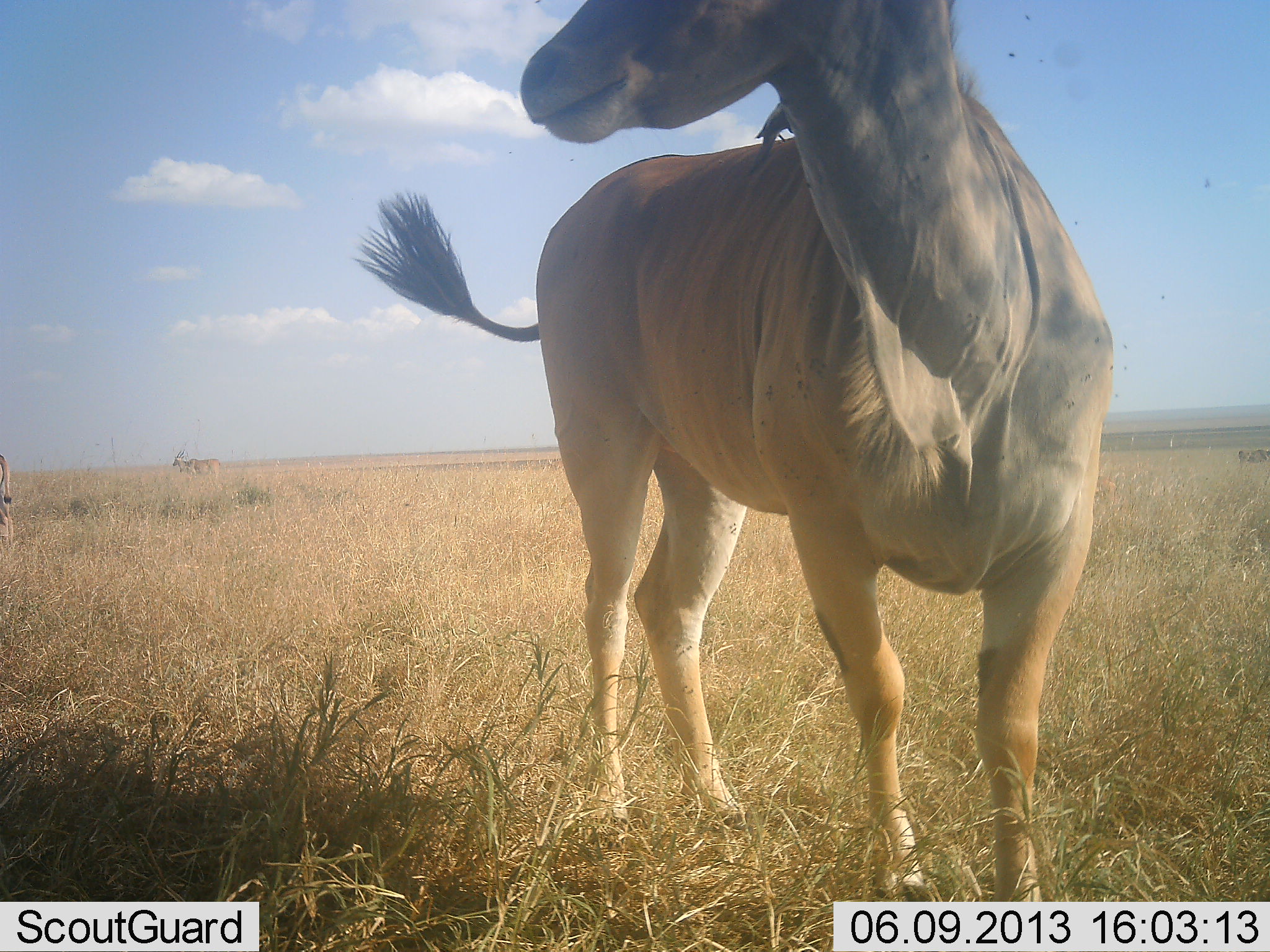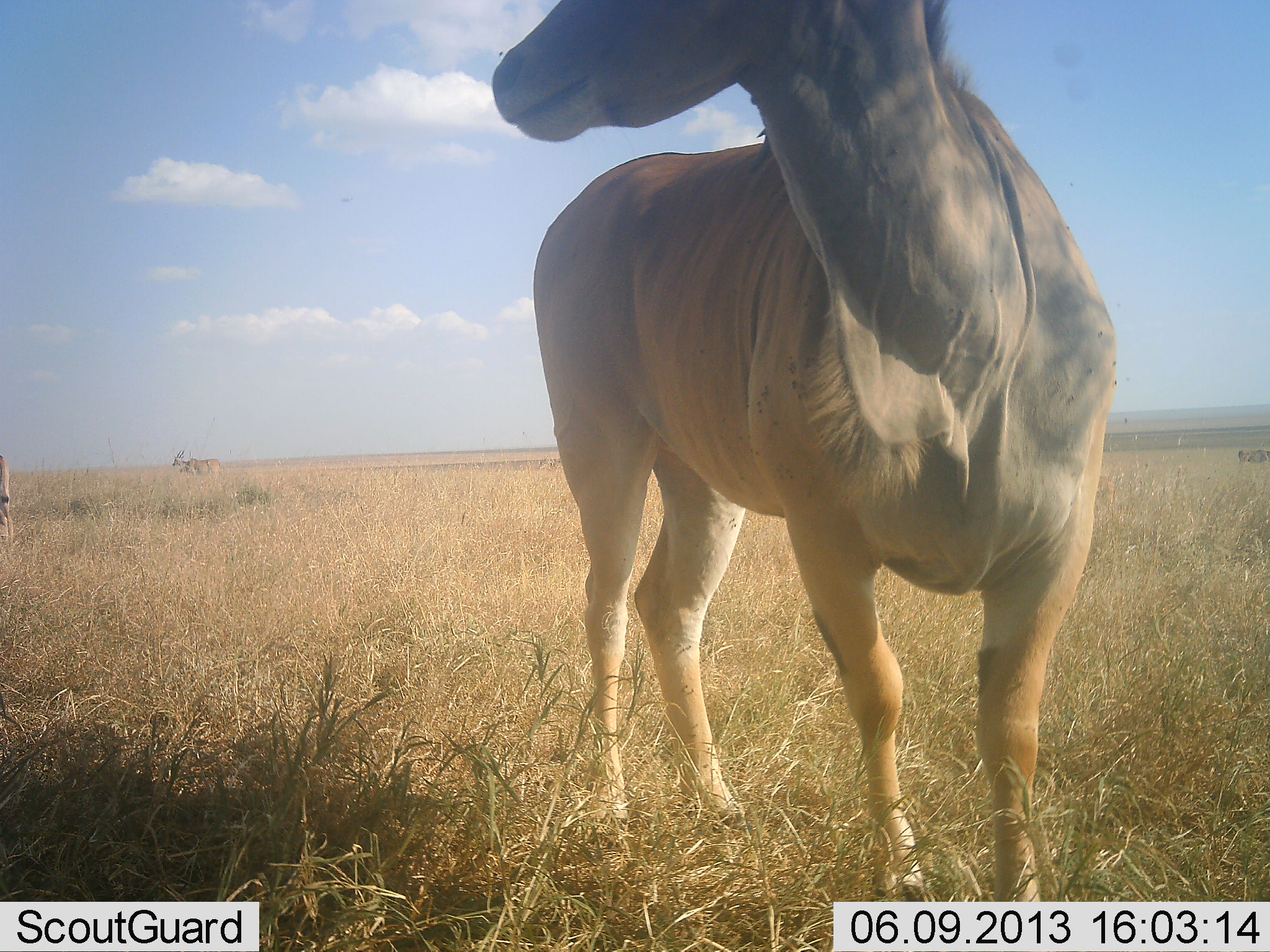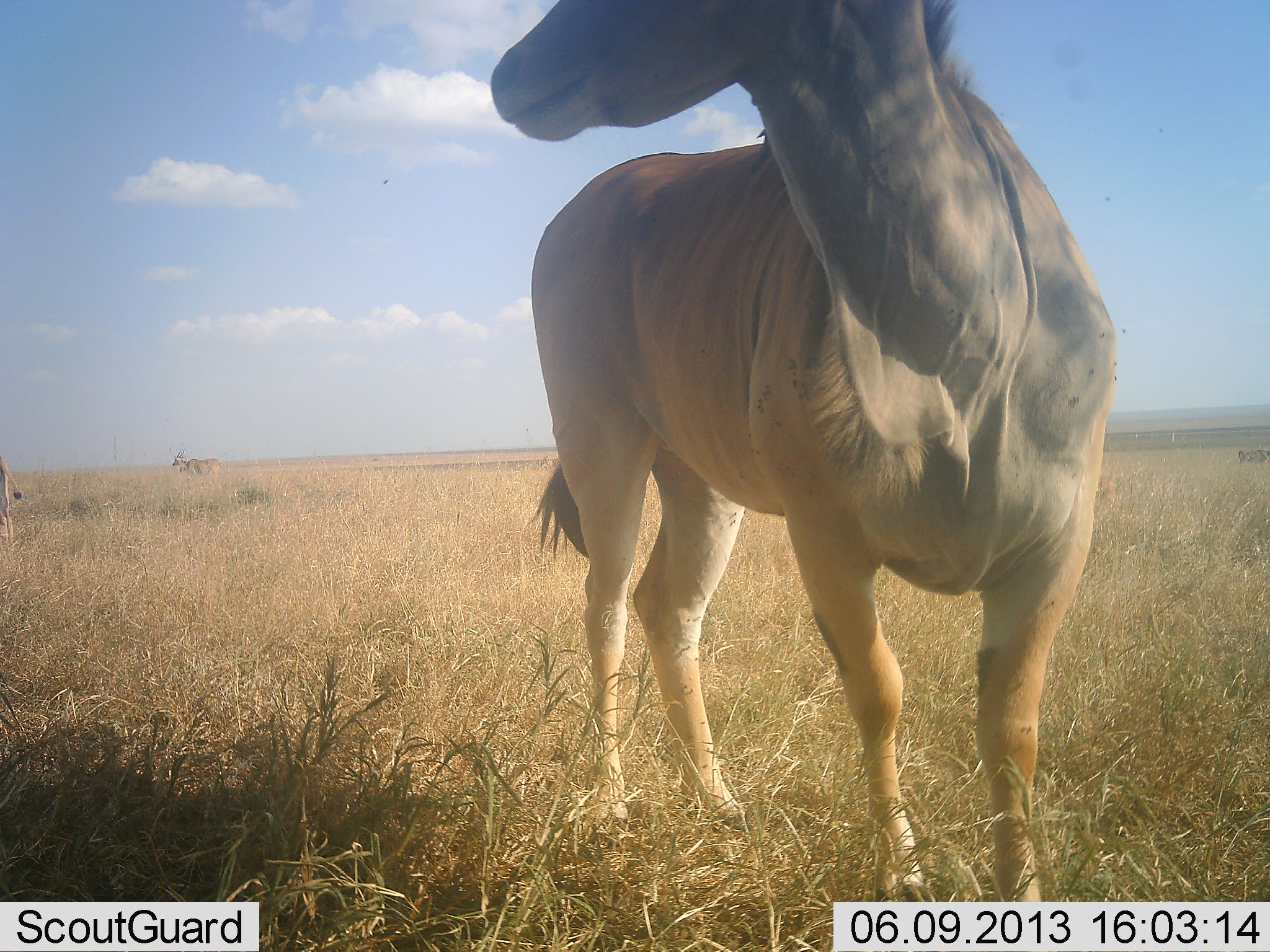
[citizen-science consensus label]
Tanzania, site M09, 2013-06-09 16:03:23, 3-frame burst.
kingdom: Animalia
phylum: Chordata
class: Mammalia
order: Artiodactyla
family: Bovidae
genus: Tragelaphus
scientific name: Tragelaphus oryx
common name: eland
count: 3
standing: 100%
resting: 0%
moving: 10%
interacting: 0%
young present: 0%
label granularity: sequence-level